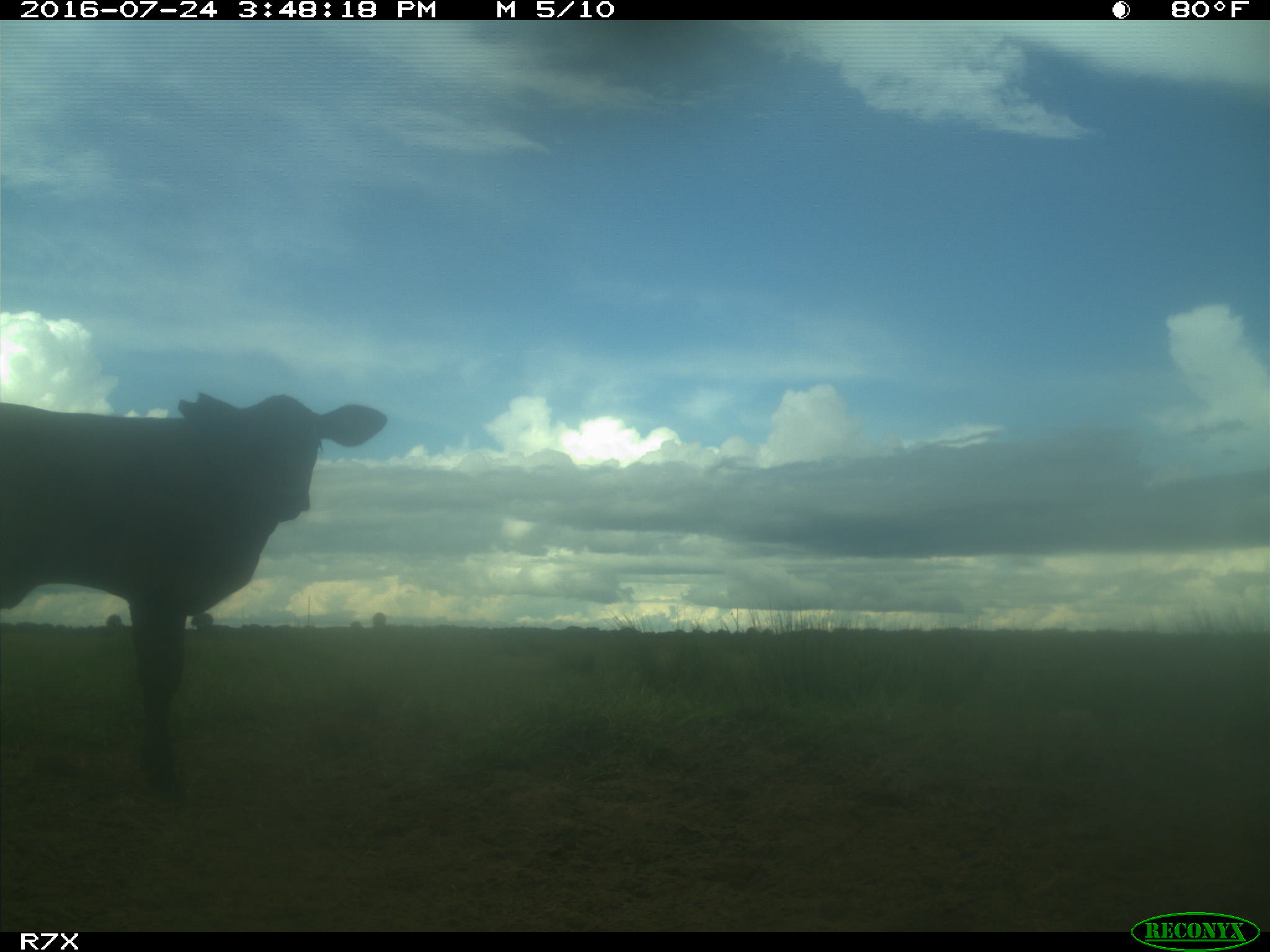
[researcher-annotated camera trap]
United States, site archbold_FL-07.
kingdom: Animalia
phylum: Chordata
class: Mammalia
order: Artiodactyla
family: Bovidae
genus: Bos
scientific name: Bos taurus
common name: domestic cow